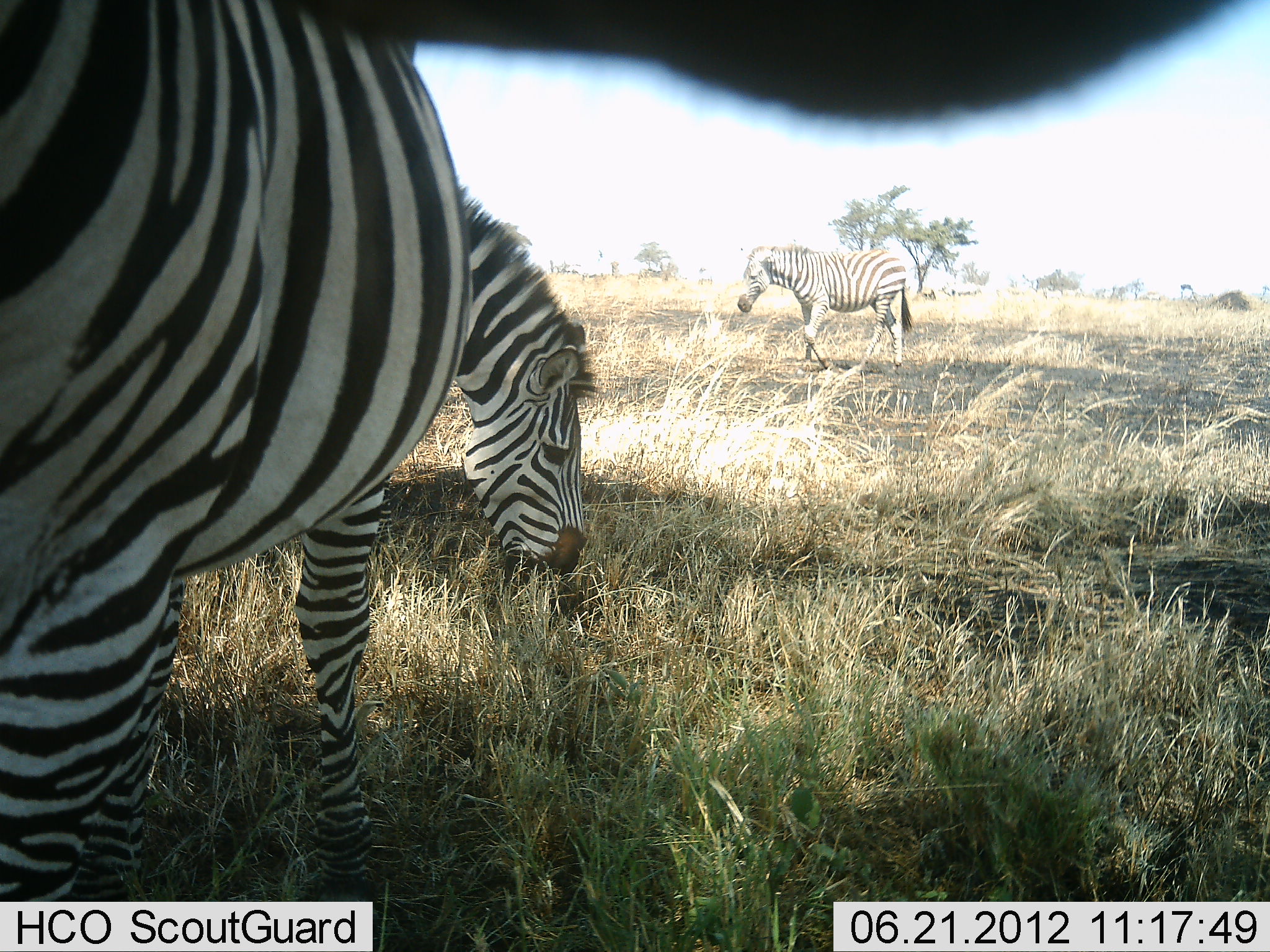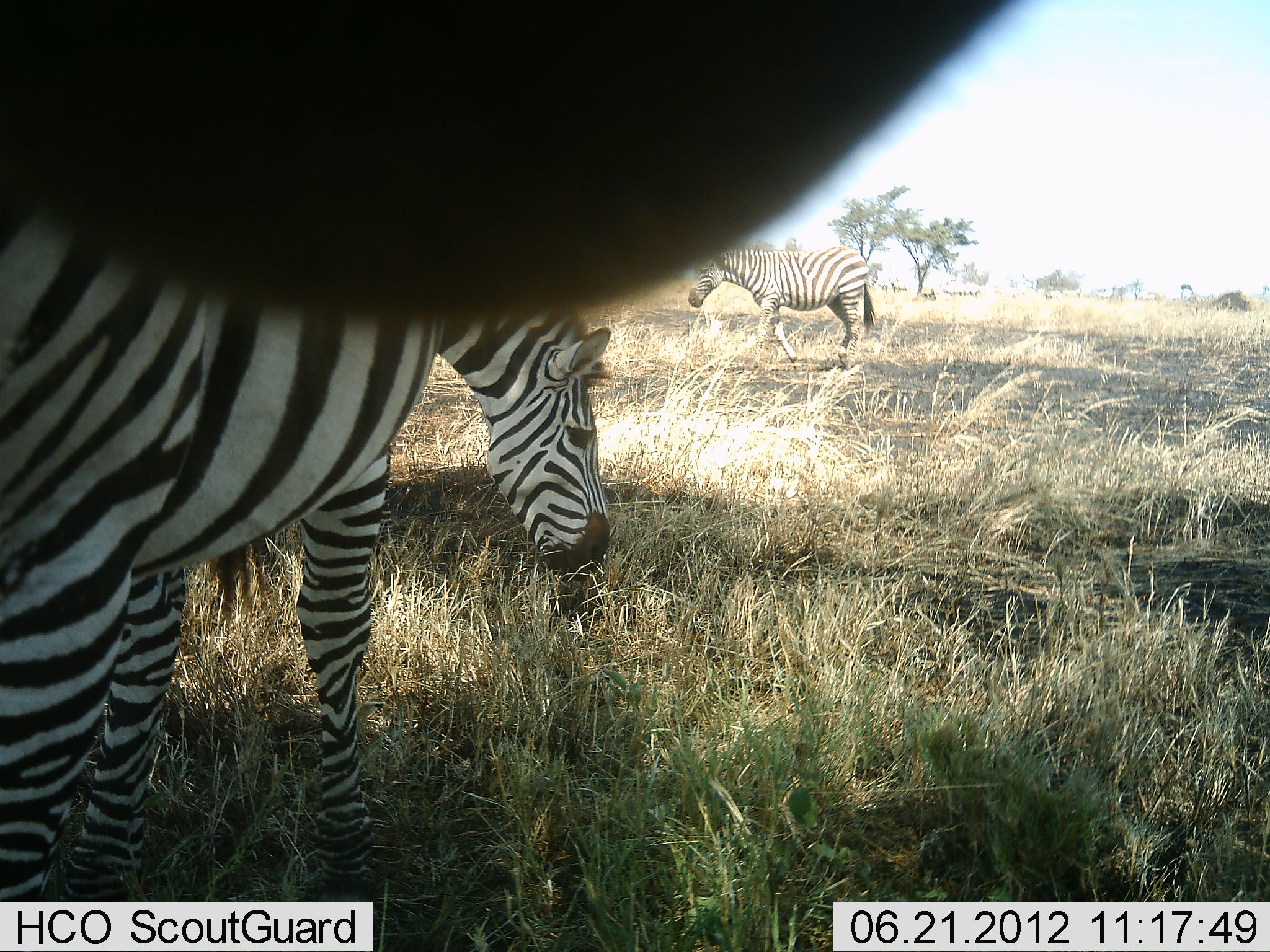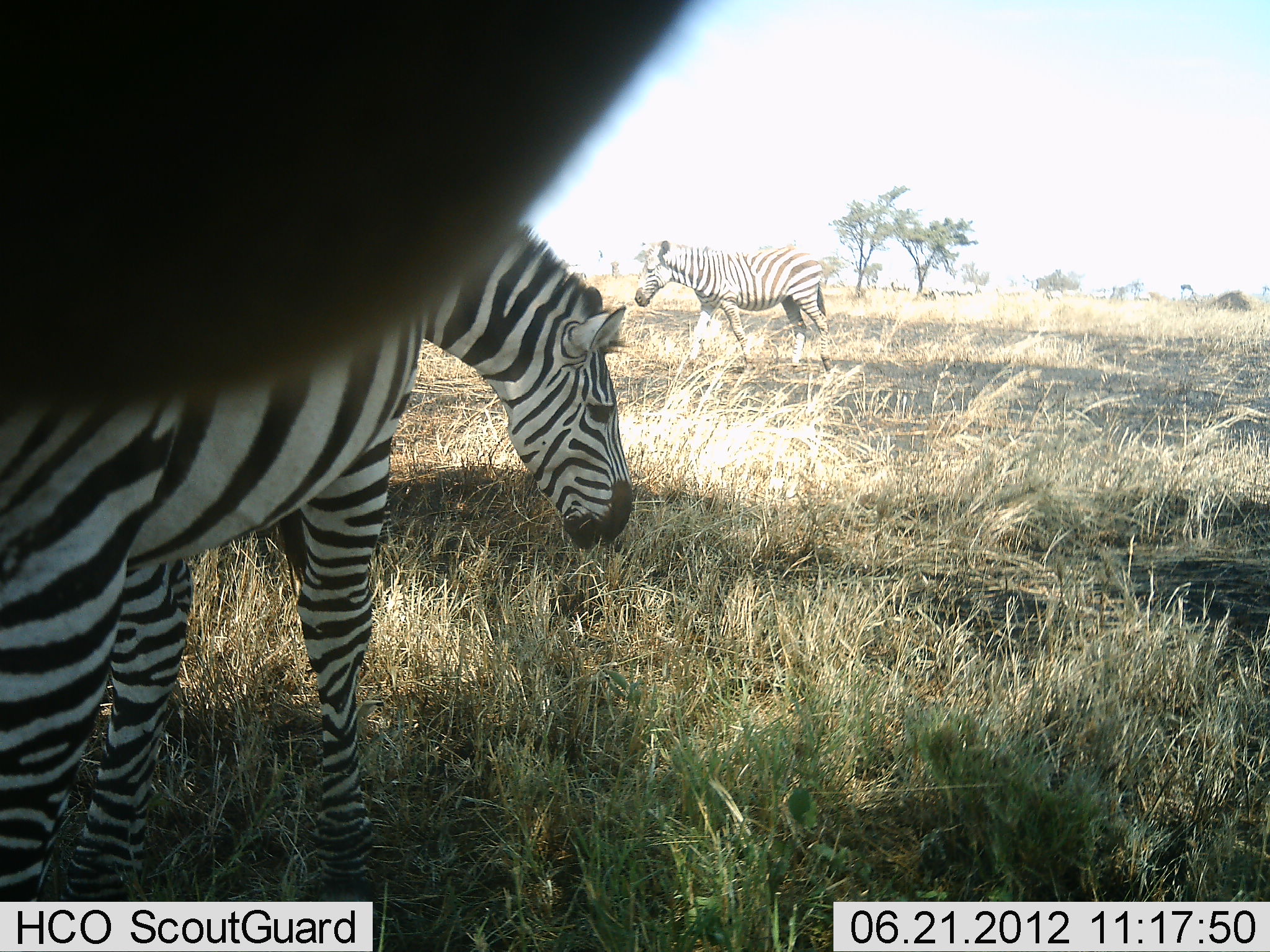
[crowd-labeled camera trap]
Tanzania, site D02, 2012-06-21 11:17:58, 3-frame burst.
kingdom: Animalia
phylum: Chordata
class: Mammalia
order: Perissodactyla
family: Equidae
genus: Equus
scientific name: Equus quagga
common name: plains zebra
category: zebra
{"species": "zebra (plains zebra) (Equus quagga)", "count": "3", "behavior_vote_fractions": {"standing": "60%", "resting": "0%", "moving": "60%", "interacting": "10%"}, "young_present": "0%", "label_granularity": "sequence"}